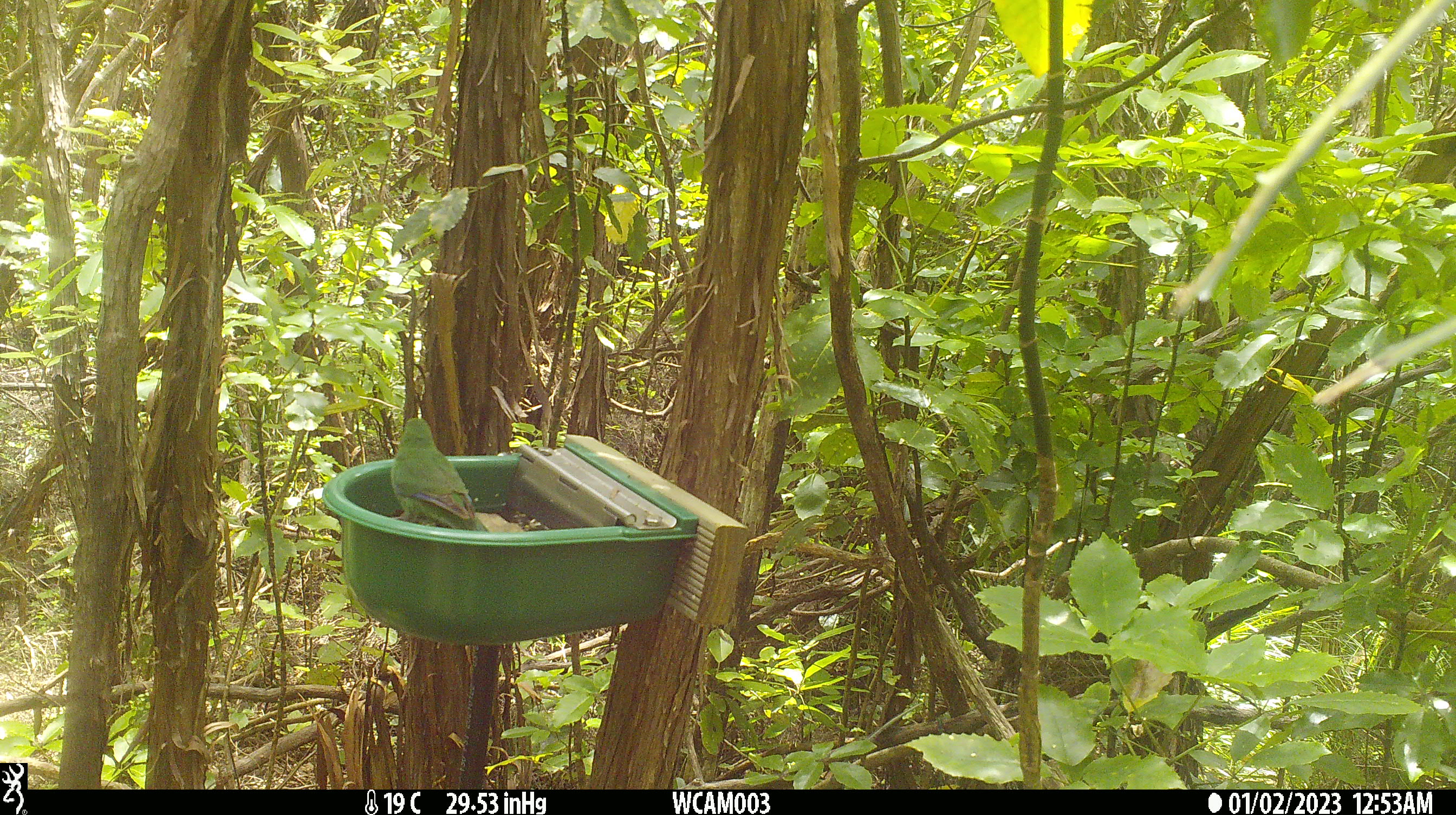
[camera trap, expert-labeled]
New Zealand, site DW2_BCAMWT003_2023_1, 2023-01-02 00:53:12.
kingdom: Animalia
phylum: Chordata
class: Aves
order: Psittaciformes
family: Psittaculidae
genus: Cyanoramphus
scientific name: Cyanoramphus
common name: parakeet